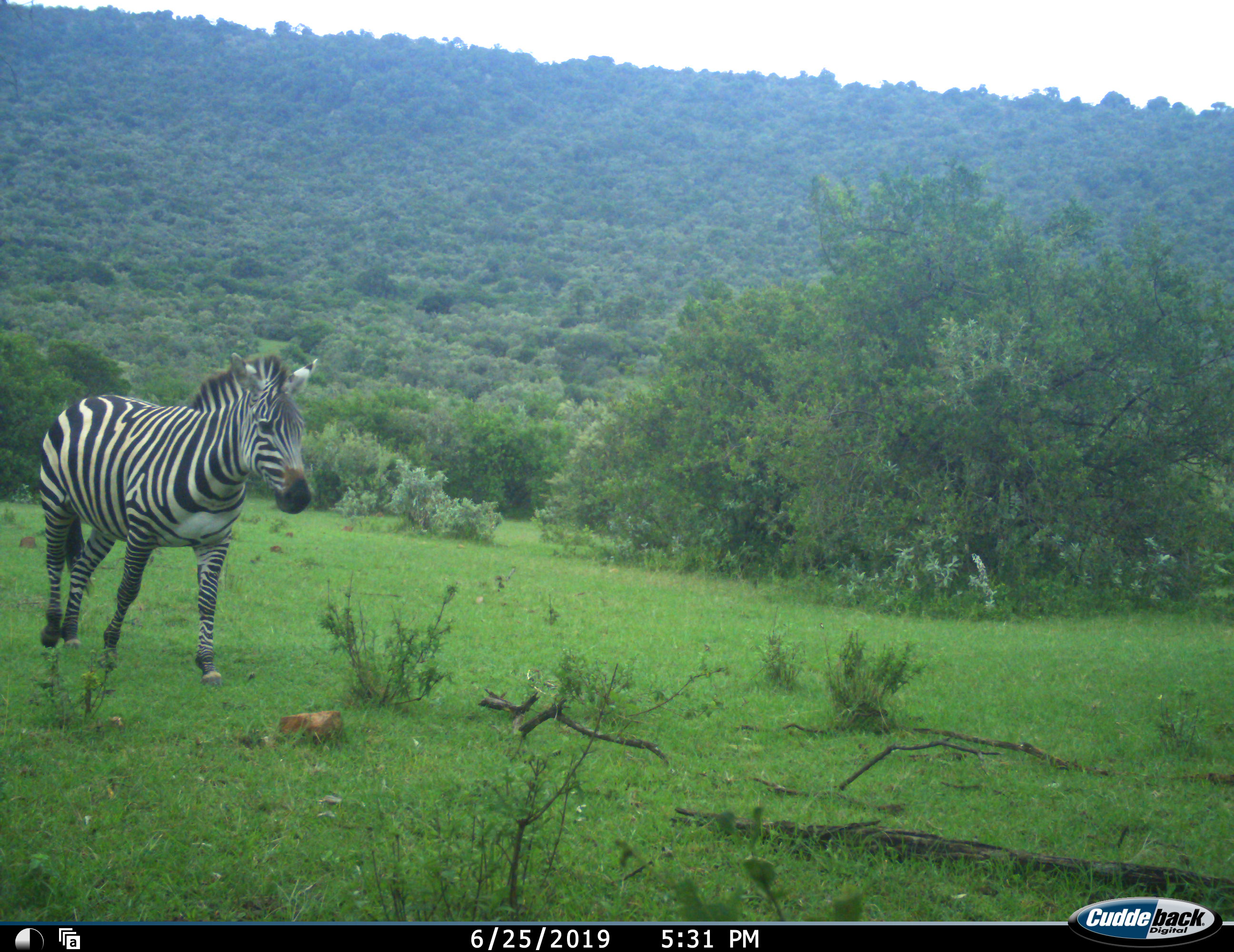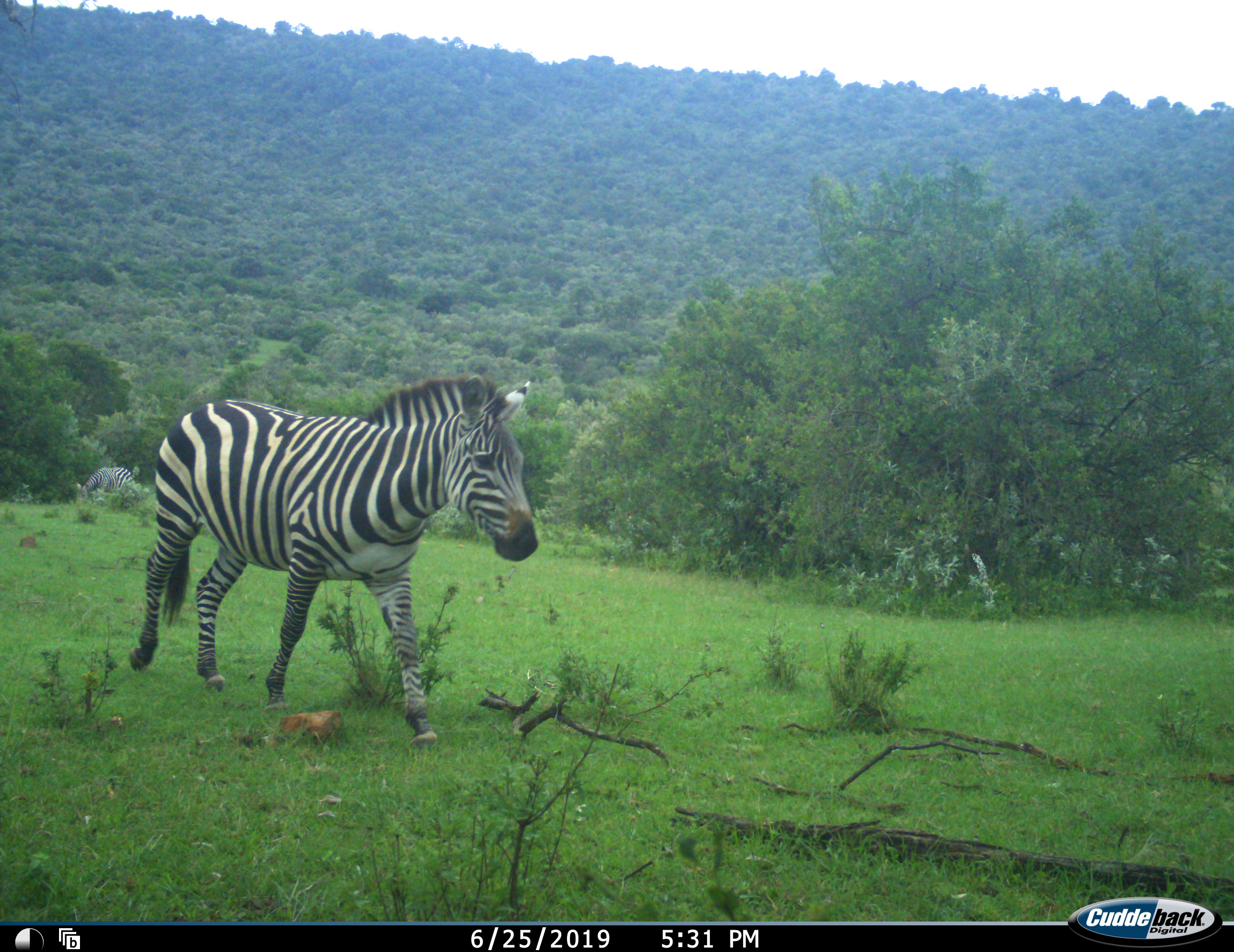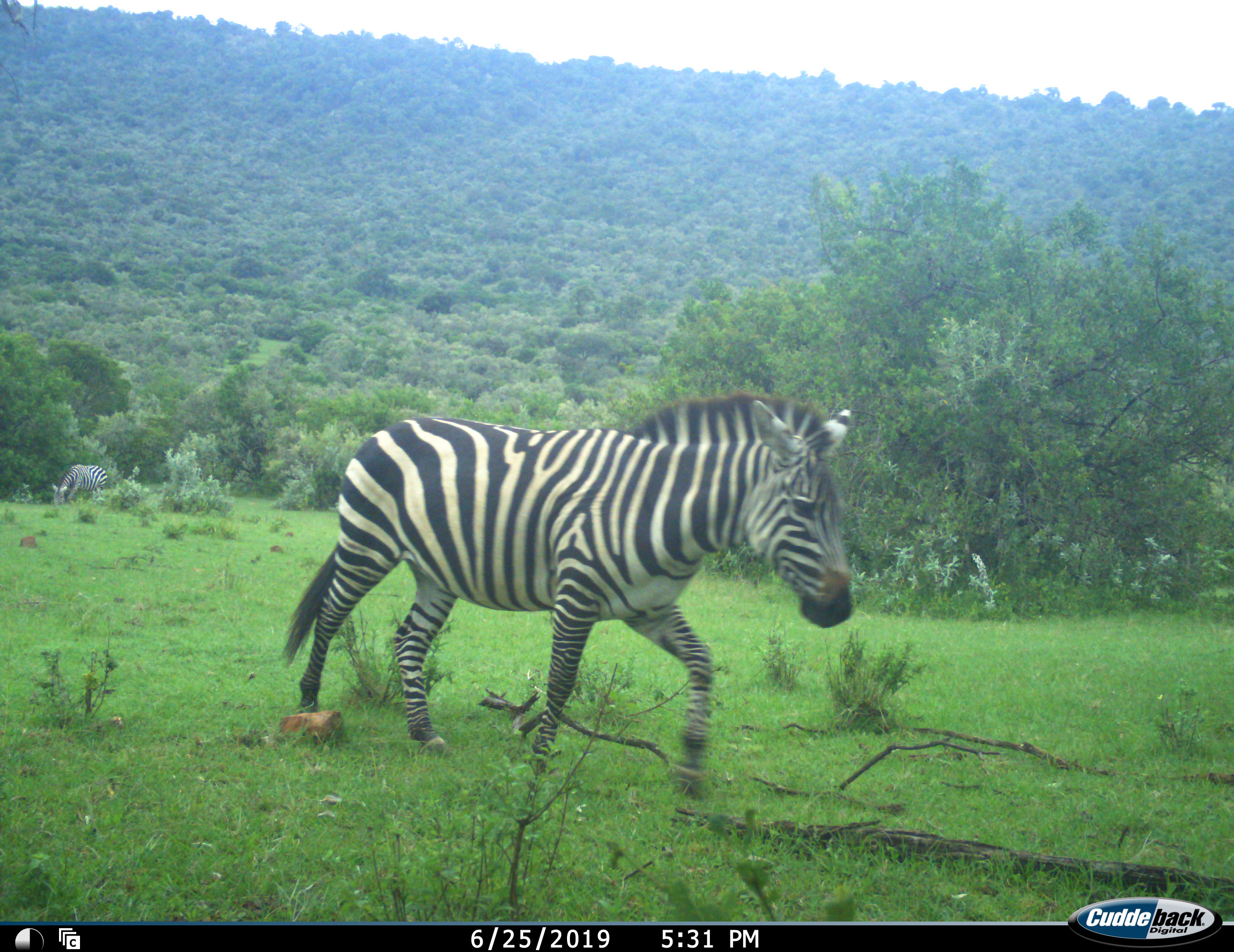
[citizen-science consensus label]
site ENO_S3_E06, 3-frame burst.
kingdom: Animalia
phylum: Chordata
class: Mammalia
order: Perissodactyla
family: Equidae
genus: Equus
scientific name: Equus quagga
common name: plains zebra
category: zebraplains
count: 2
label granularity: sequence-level